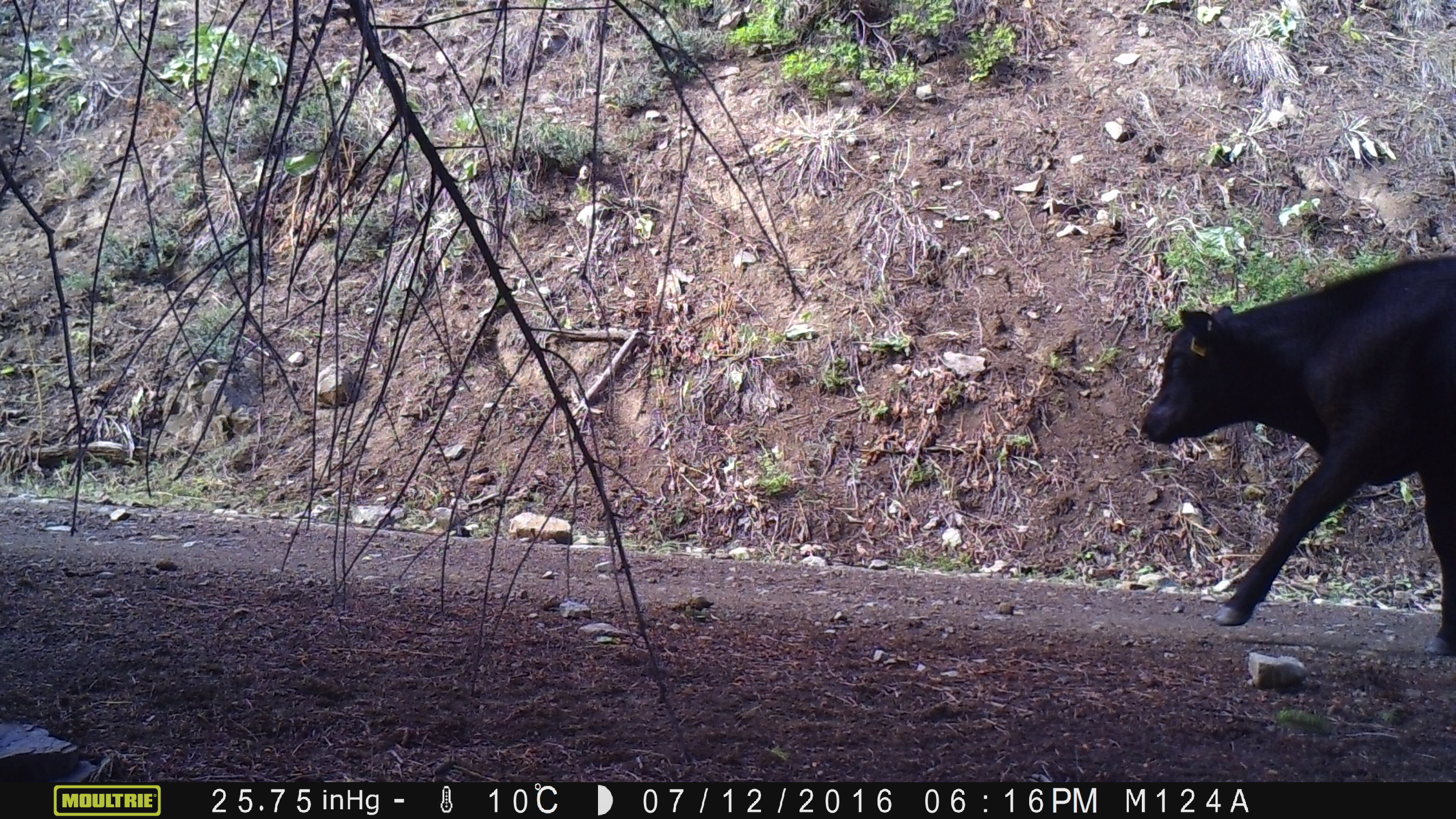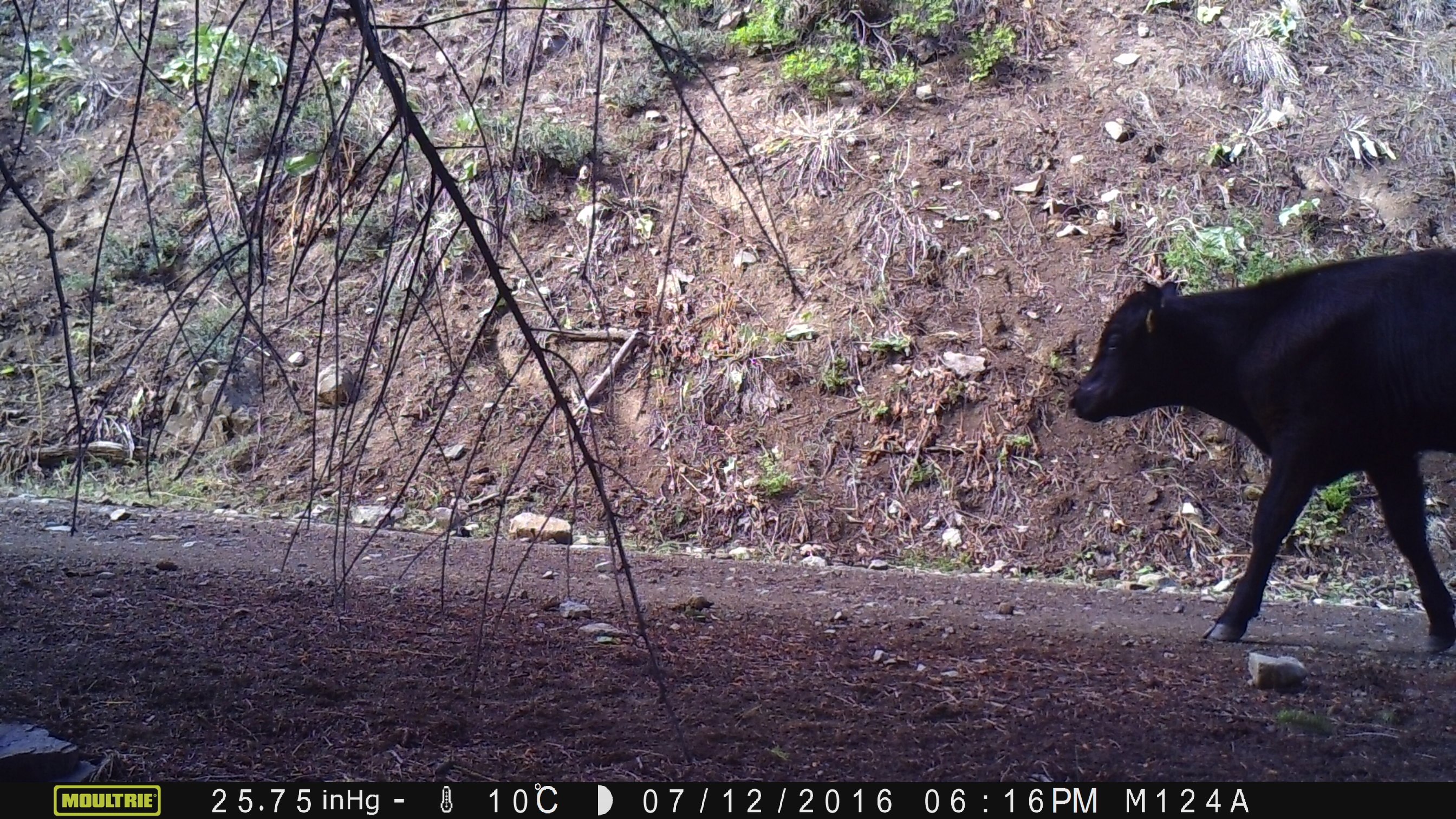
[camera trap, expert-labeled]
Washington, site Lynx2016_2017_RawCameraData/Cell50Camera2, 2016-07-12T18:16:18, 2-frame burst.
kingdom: Animalia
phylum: Chordata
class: Mammalia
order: Artiodactyla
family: Bovidae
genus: Bos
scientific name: Bos taurus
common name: domestic cattle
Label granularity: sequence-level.